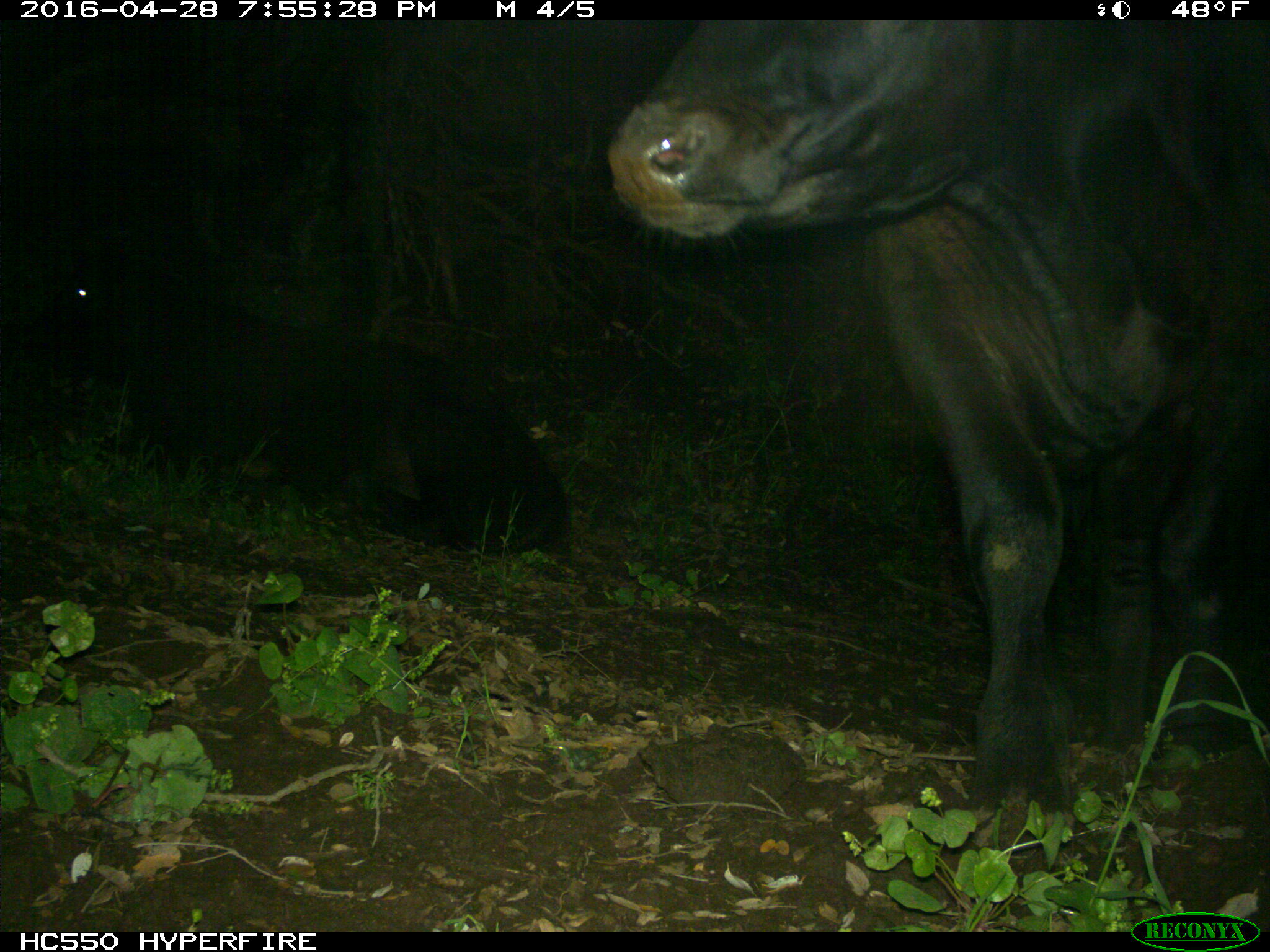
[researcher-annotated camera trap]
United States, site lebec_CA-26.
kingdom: Animalia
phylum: Chordata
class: Mammalia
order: Artiodactyla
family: Bovidae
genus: Bos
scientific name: Bos taurus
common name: domestic cow